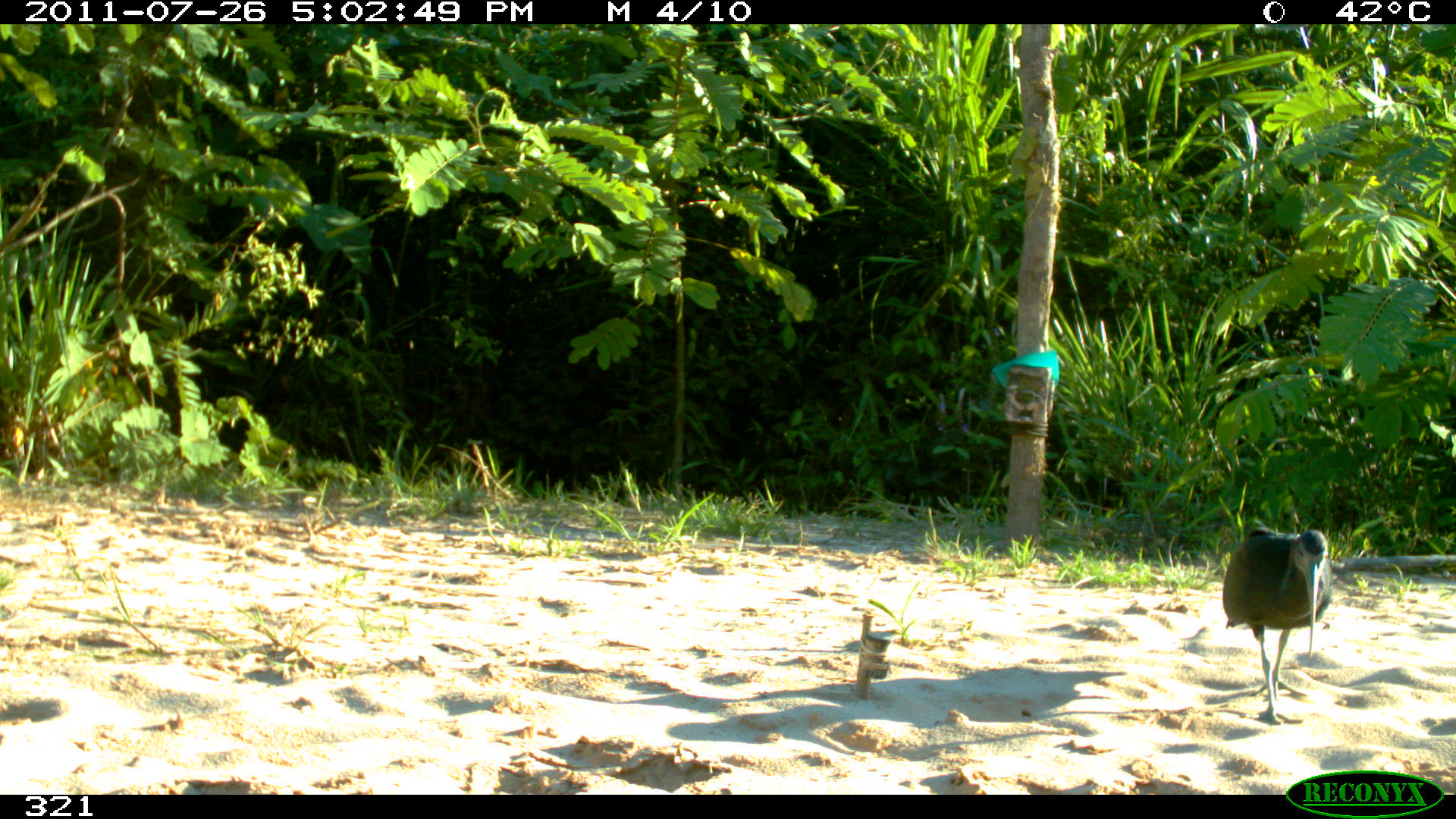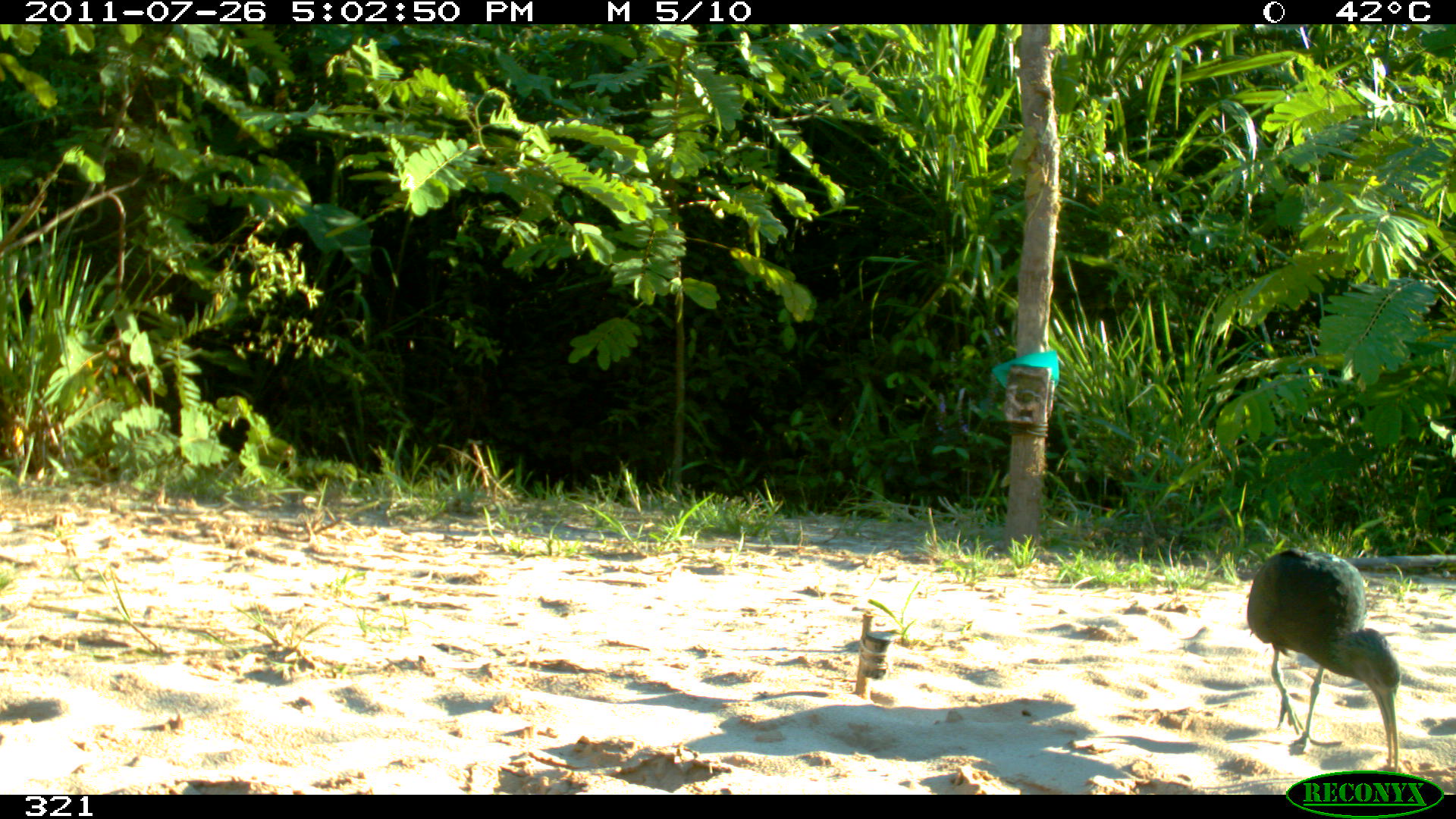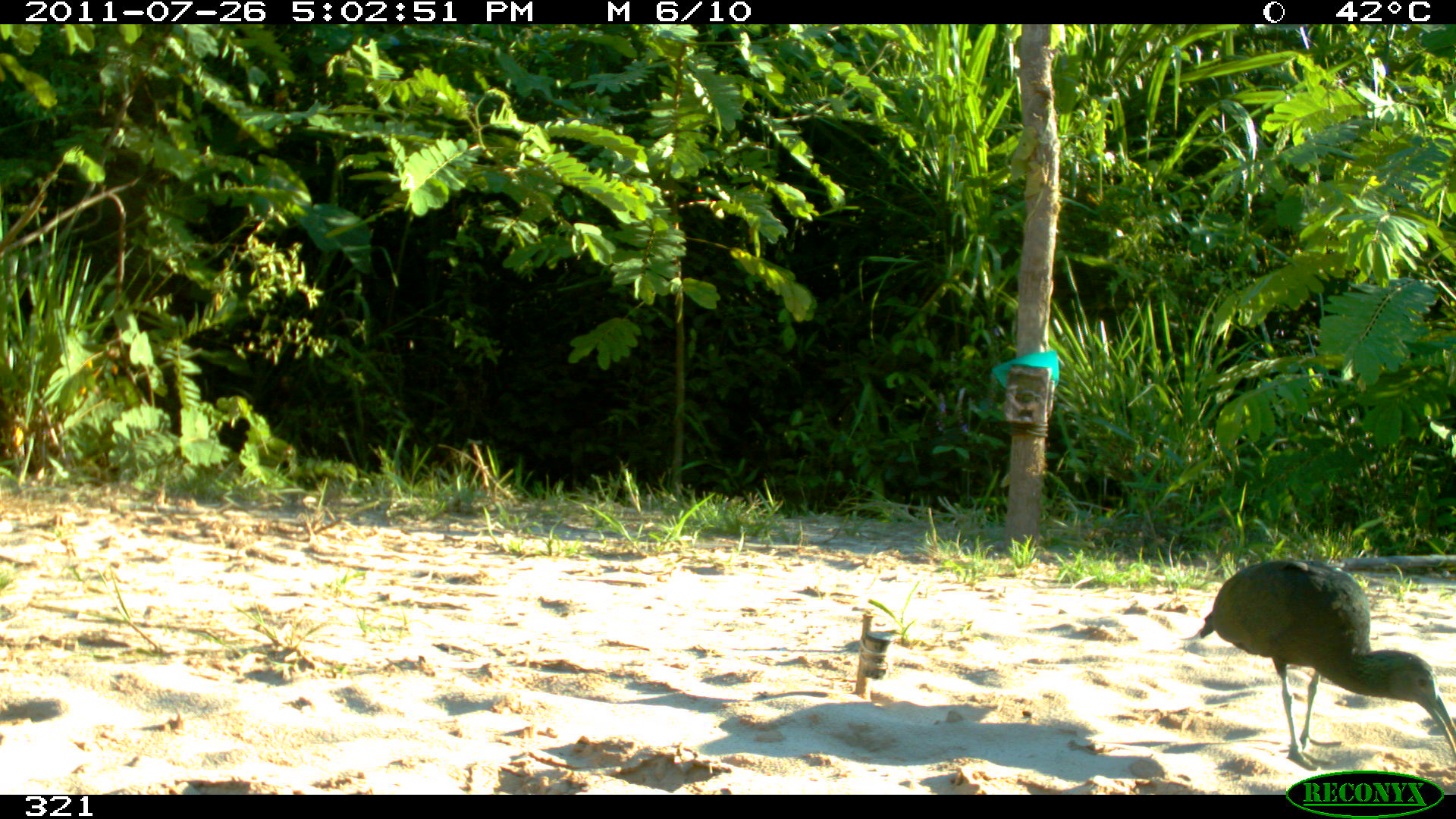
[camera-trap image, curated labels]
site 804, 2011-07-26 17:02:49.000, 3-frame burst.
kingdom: Animalia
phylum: Chordata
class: Aves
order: Pelecaniformes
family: Threskiornithidae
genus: Mesembrinibis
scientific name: Mesembrinibis cayennensis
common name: green ibis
Mesembrinibis cayennensis (green ibis).